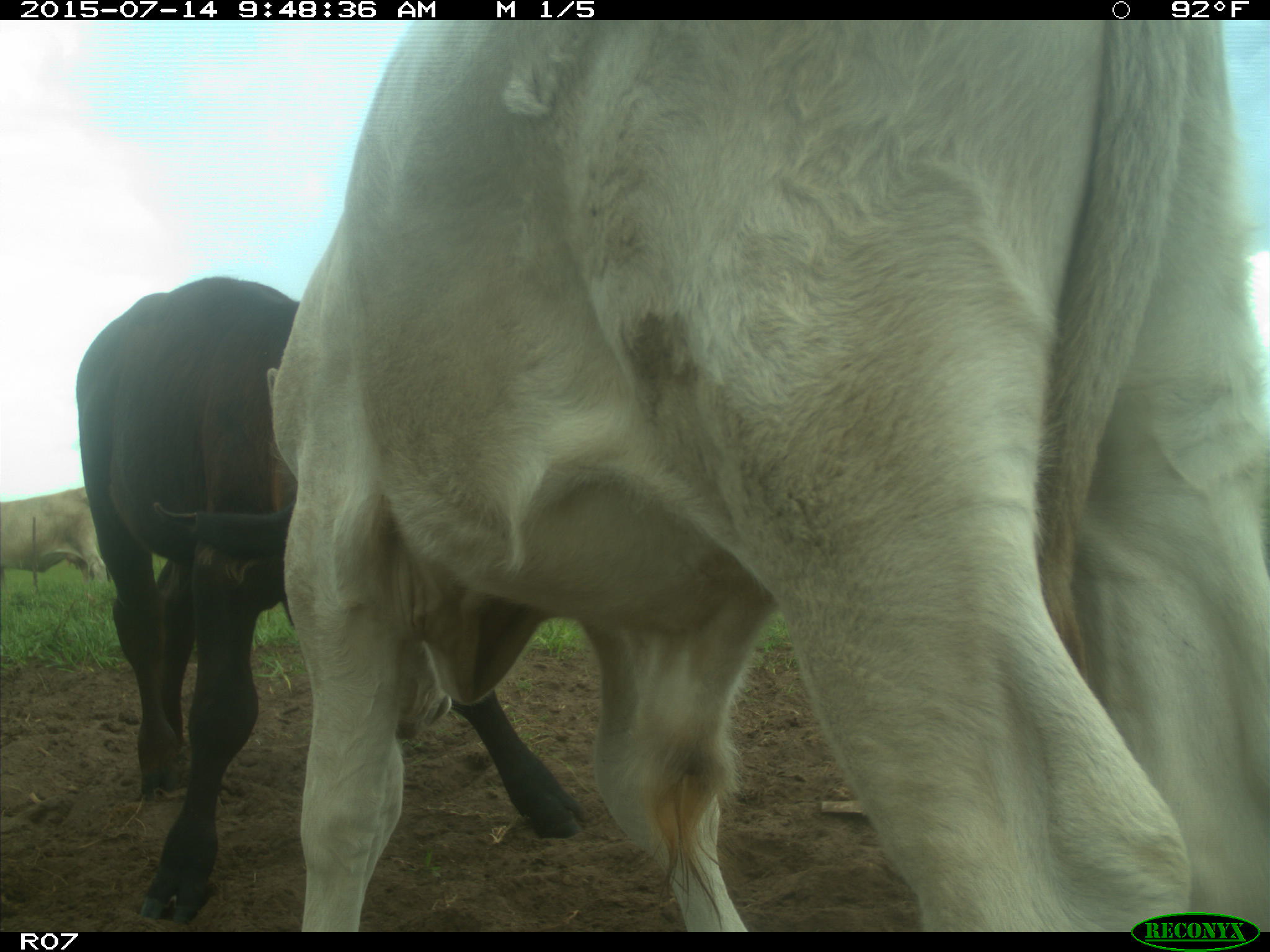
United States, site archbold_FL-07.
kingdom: Animalia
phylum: Chordata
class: Mammalia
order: Artiodactyla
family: Bovidae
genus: Bos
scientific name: Bos taurus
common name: domestic cow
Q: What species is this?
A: Bos taurus (domestic cow).